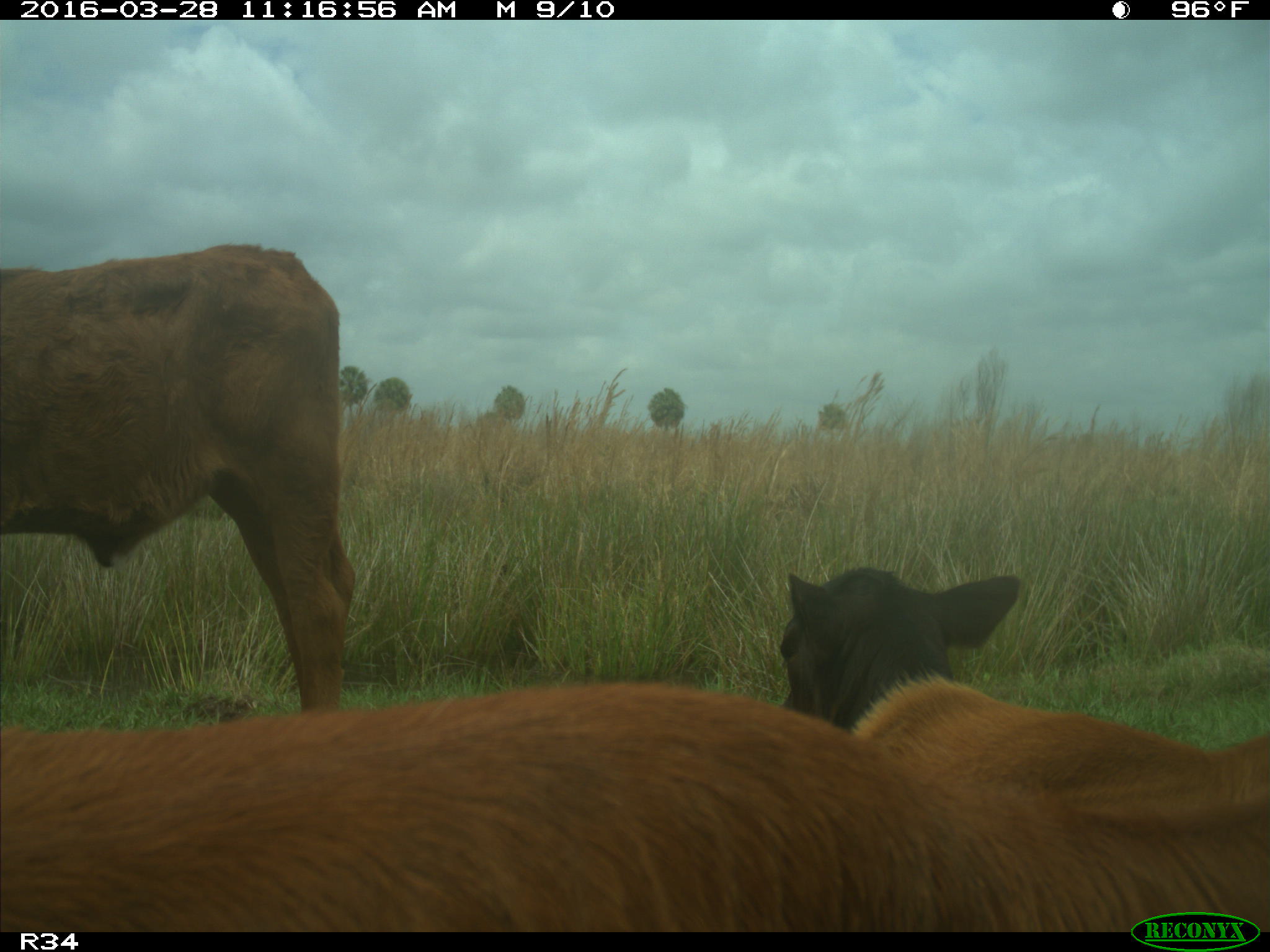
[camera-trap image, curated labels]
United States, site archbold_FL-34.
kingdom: Animalia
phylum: Chordata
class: Mammalia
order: Artiodactyla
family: Bovidae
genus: Bos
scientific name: Bos taurus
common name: domestic cow